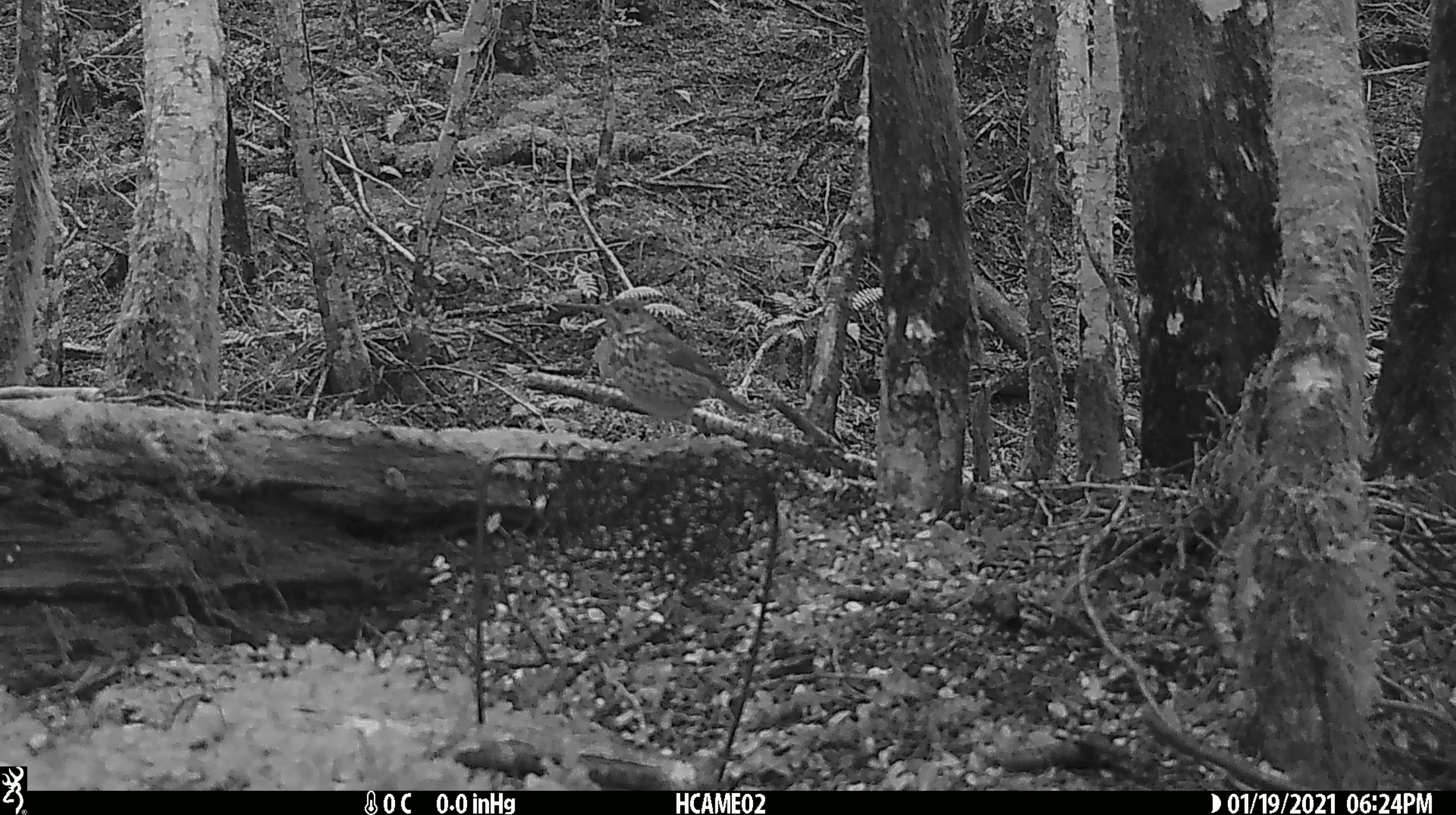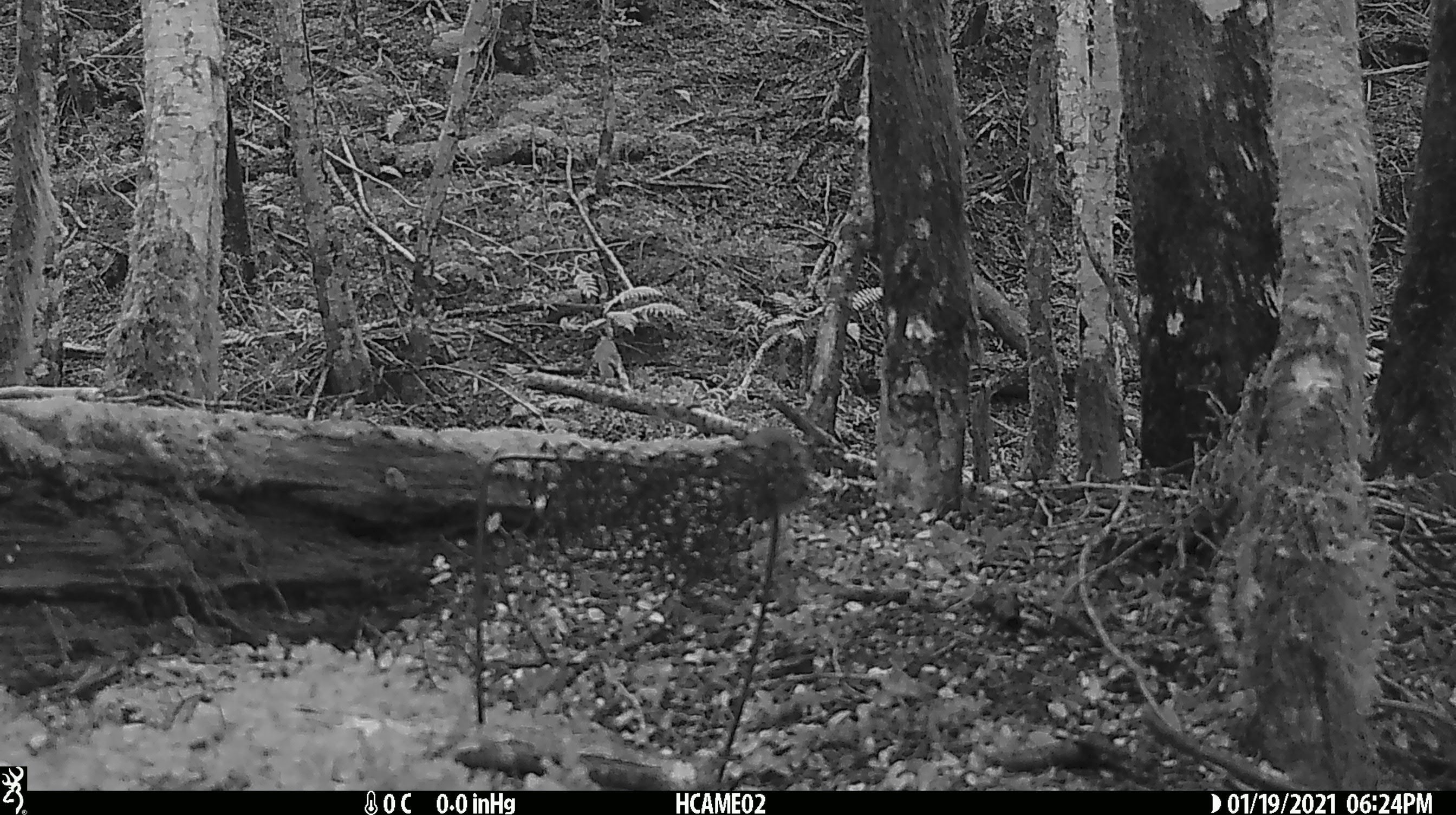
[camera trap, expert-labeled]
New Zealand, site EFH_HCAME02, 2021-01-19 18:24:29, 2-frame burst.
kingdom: Animalia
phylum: Chordata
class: Aves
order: Passeriformes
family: Turdidae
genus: Turdus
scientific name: Turdus philomelos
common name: song thrush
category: thrush